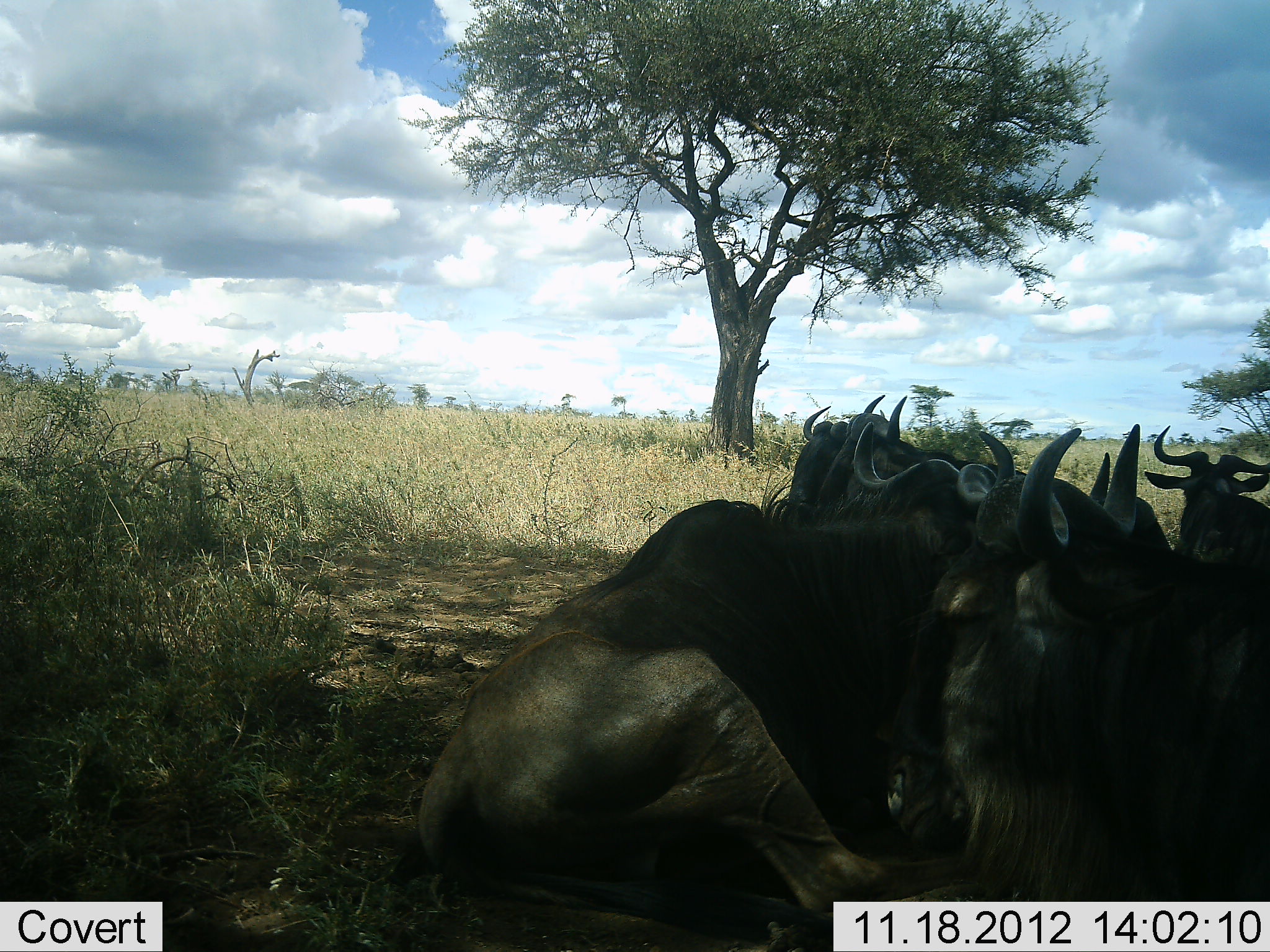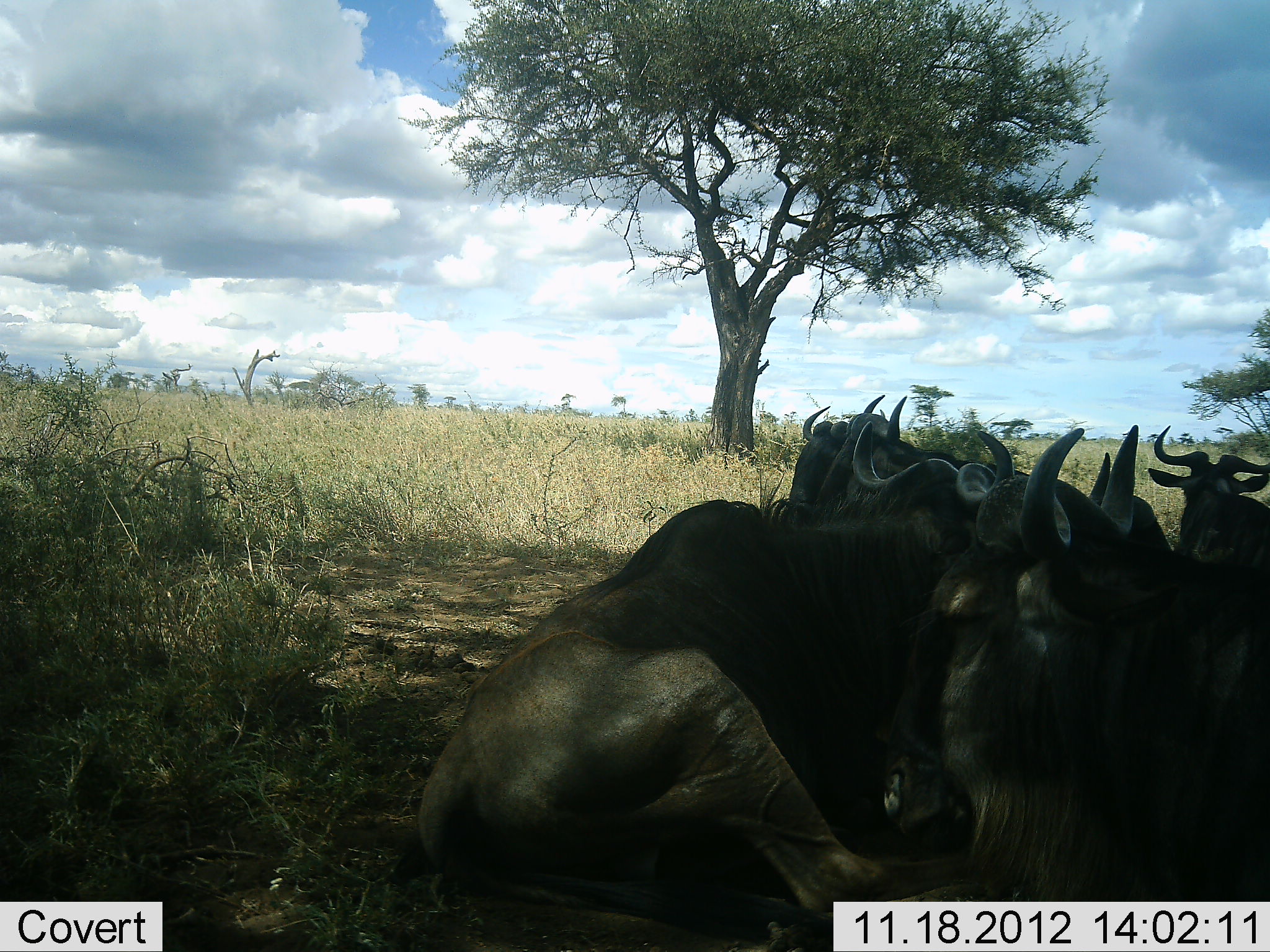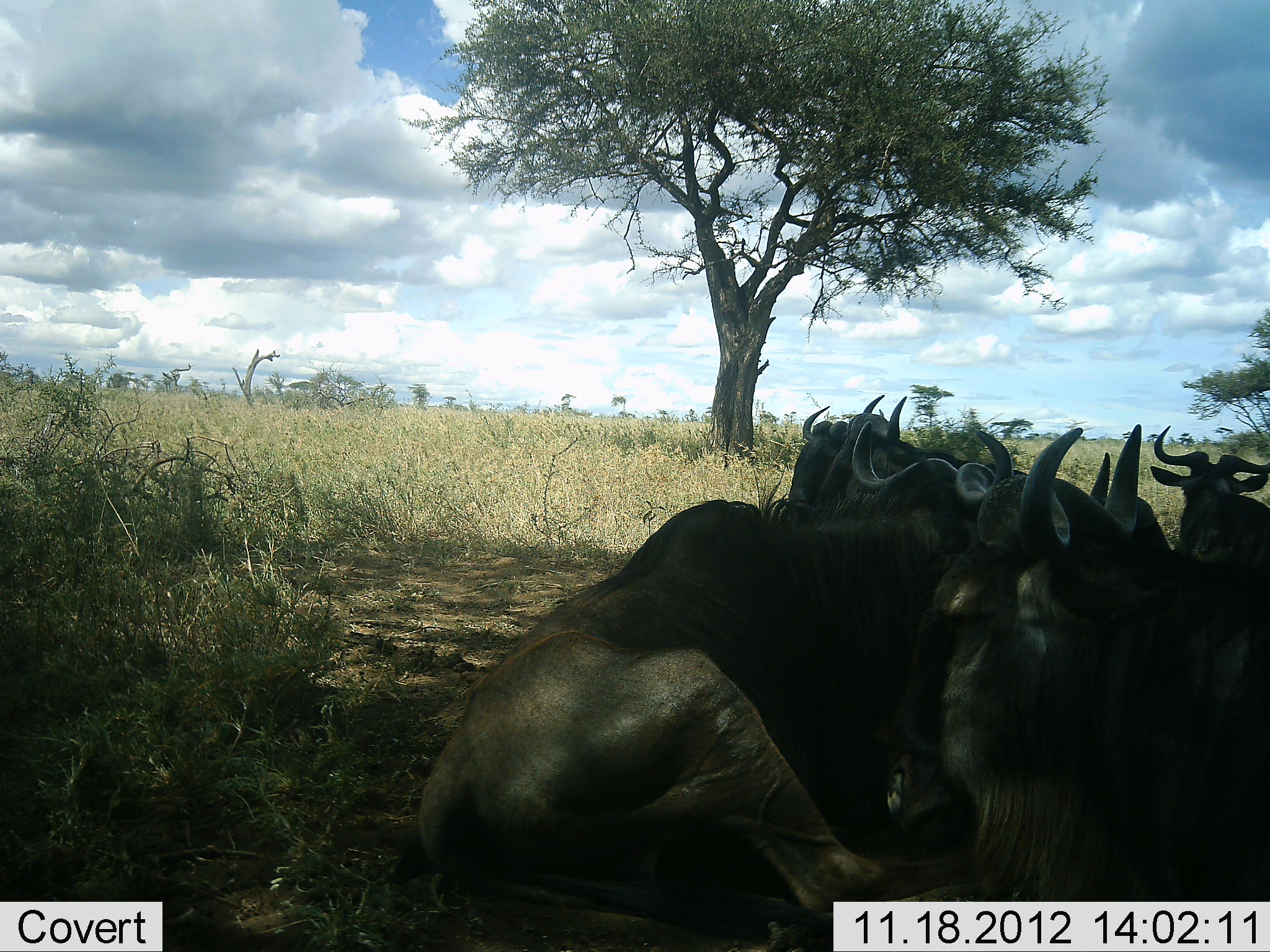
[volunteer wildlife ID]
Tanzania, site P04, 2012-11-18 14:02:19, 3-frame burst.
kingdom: Animalia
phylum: Chordata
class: Mammalia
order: Artiodactyla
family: Bovidae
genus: Connochaetes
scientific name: Connochaetes taurinus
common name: blue wildebeest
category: wildebeest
Wildebeest (blue wildebeest) (Connochaetes taurinus), count 6. Behavior (volunteer vote fractions): standing 10%, resting 80%, moving 0%, interacting 10%. Young present (vote fraction): 0%. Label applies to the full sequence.